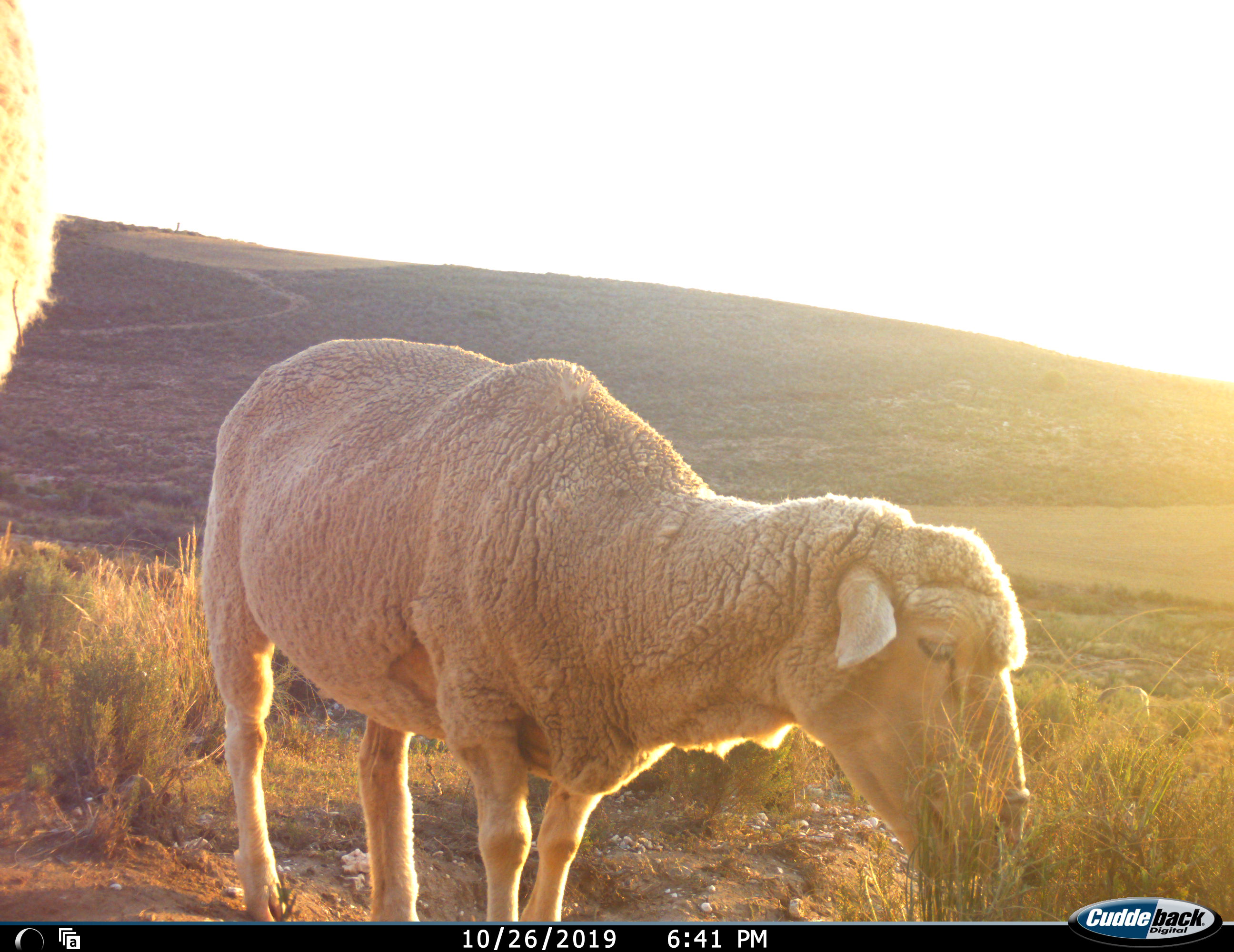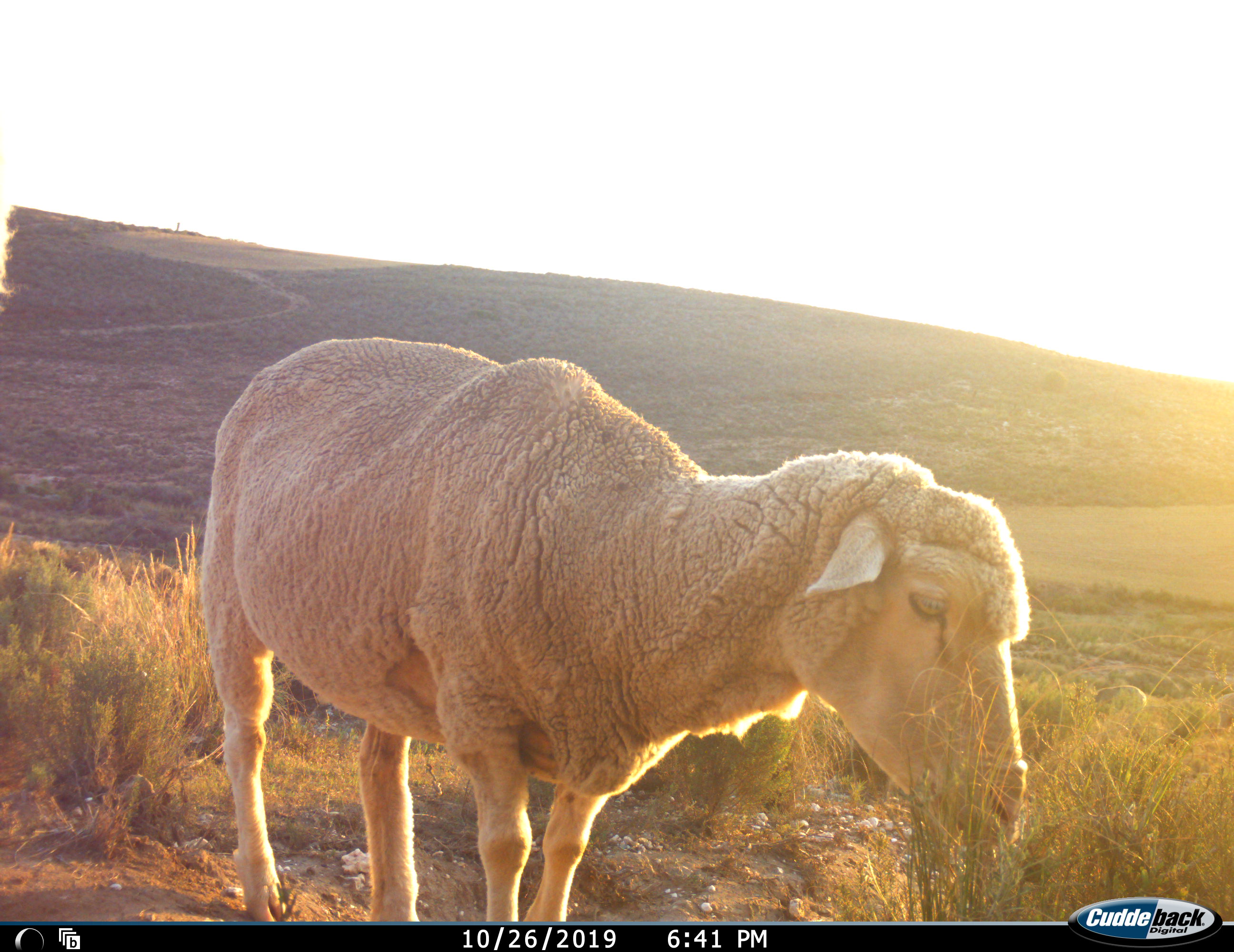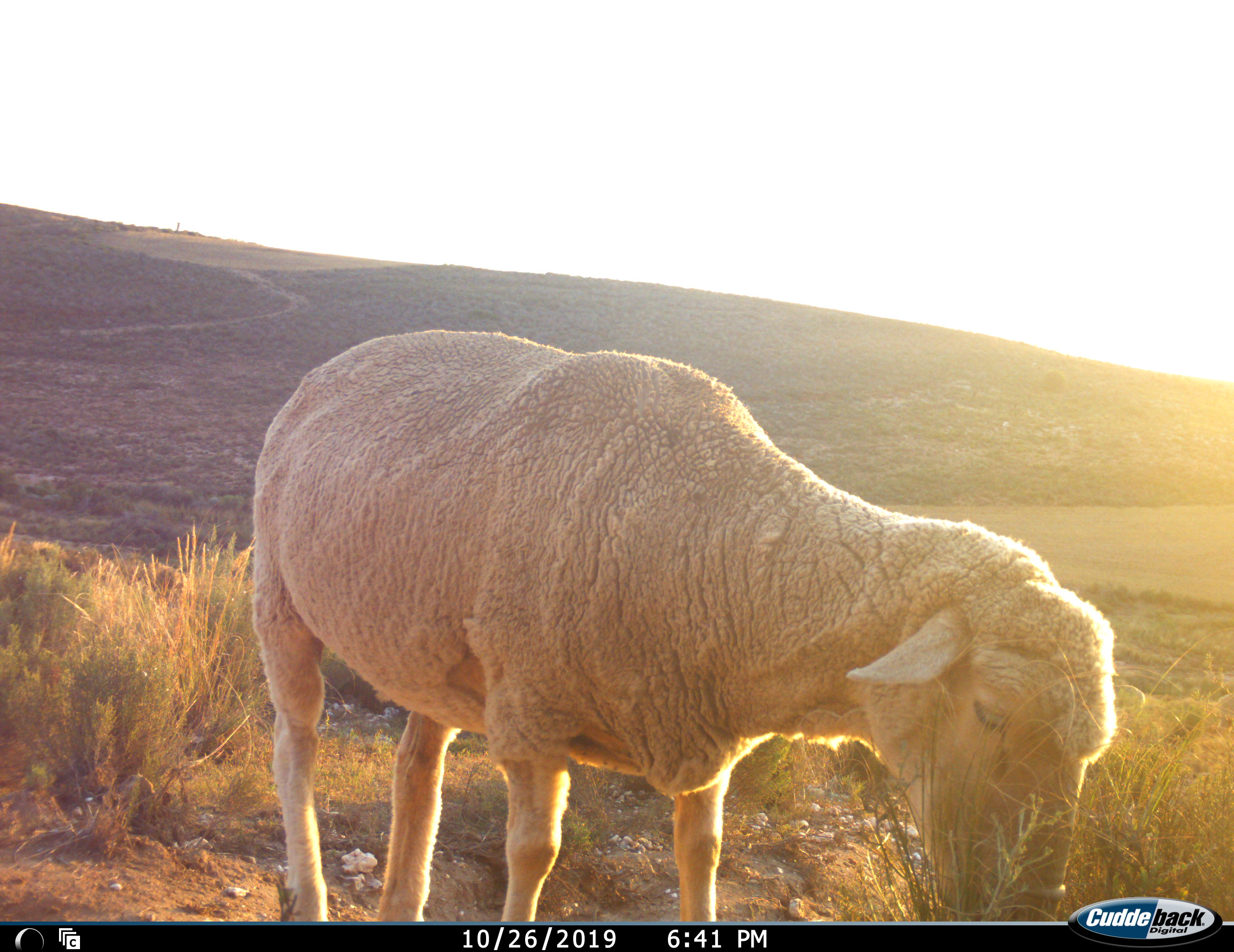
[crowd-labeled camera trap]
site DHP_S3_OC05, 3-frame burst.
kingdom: Animalia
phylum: Chordata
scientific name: Vertebrata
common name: domestic animal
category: domesticanimal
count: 2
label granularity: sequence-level